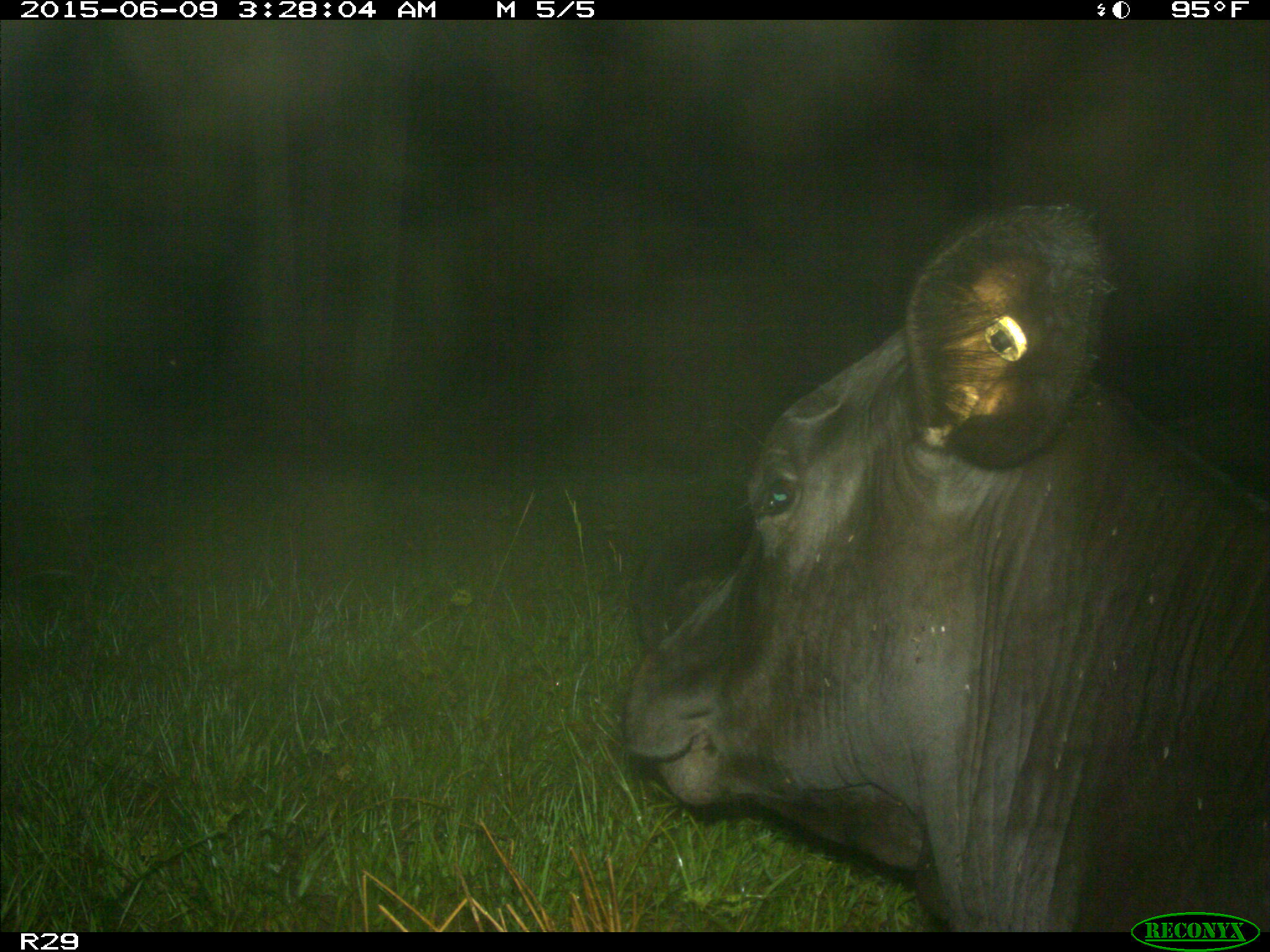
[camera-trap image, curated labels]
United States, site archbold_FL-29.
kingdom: Animalia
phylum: Chordata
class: Mammalia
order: Artiodactyla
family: Bovidae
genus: Bos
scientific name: Bos taurus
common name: domestic cow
Bos taurus (domestic cow).